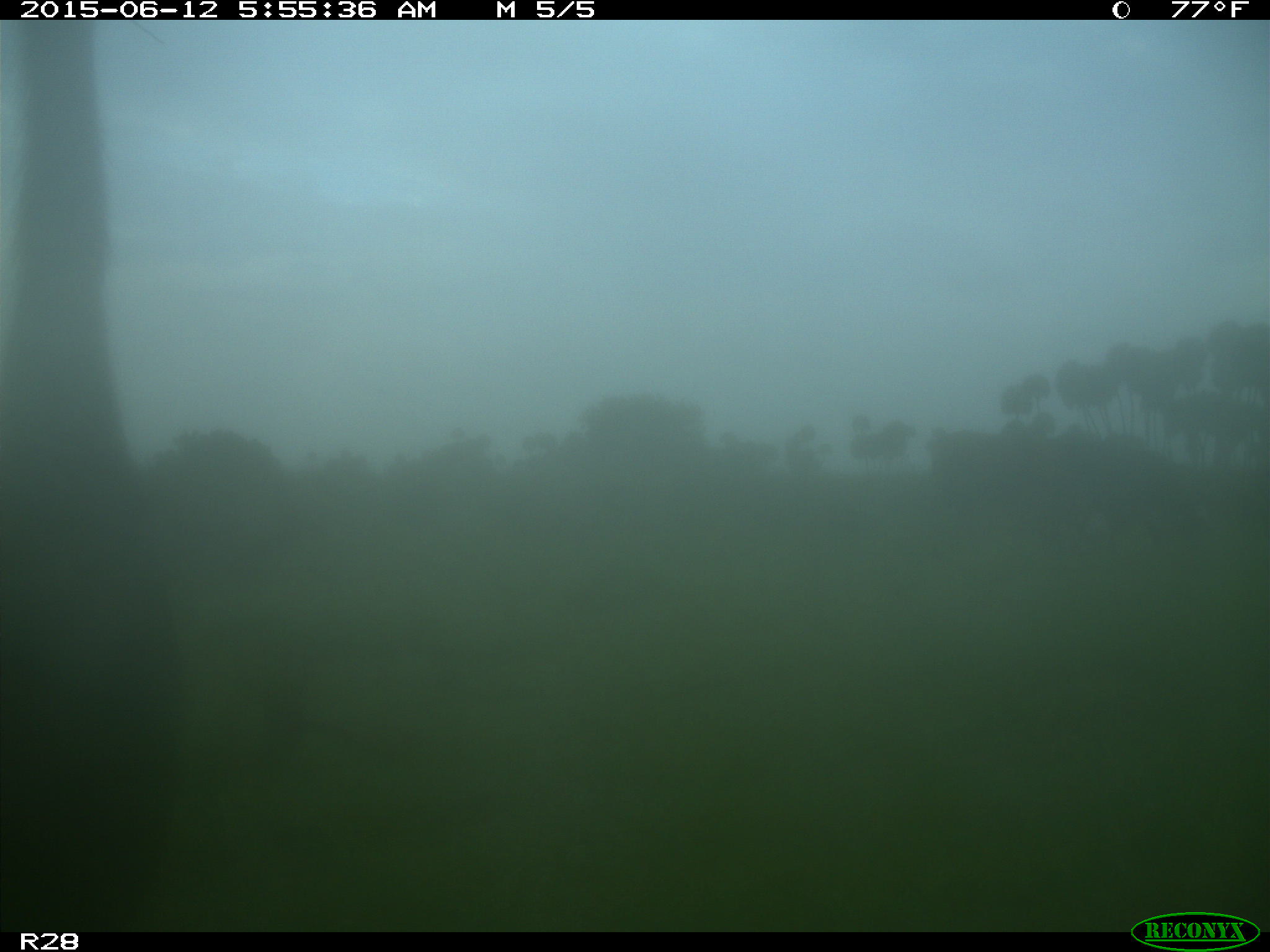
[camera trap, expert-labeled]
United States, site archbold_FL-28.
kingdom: Animalia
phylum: Chordata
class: Mammalia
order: Artiodactyla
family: Bovidae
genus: Bos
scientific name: Bos taurus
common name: domestic cow